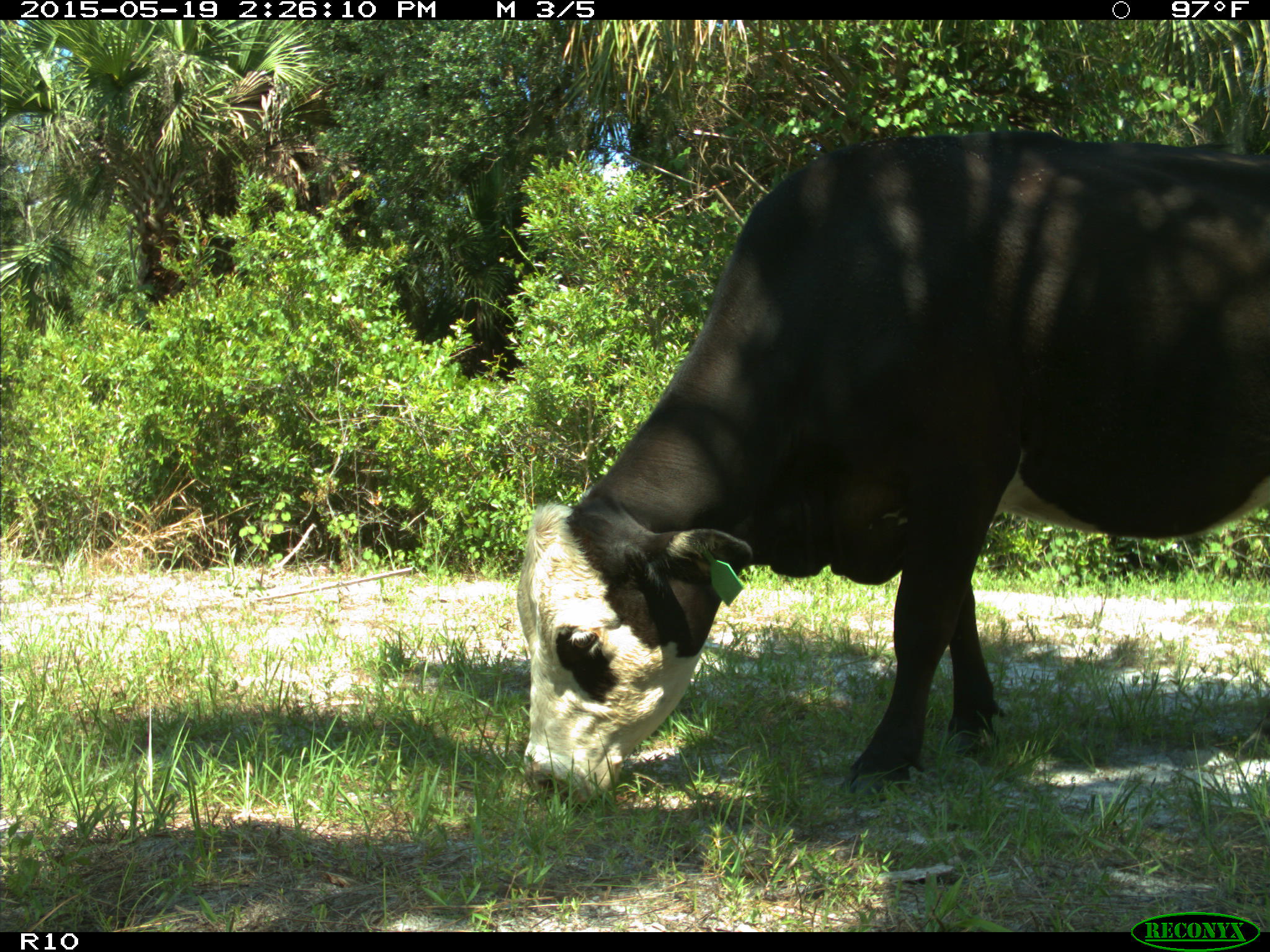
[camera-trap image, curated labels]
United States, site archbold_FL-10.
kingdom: Animalia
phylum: Chordata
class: Mammalia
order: Artiodactyla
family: Bovidae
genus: Bos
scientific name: Bos taurus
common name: domestic cow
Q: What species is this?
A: Bos taurus (domestic cow).